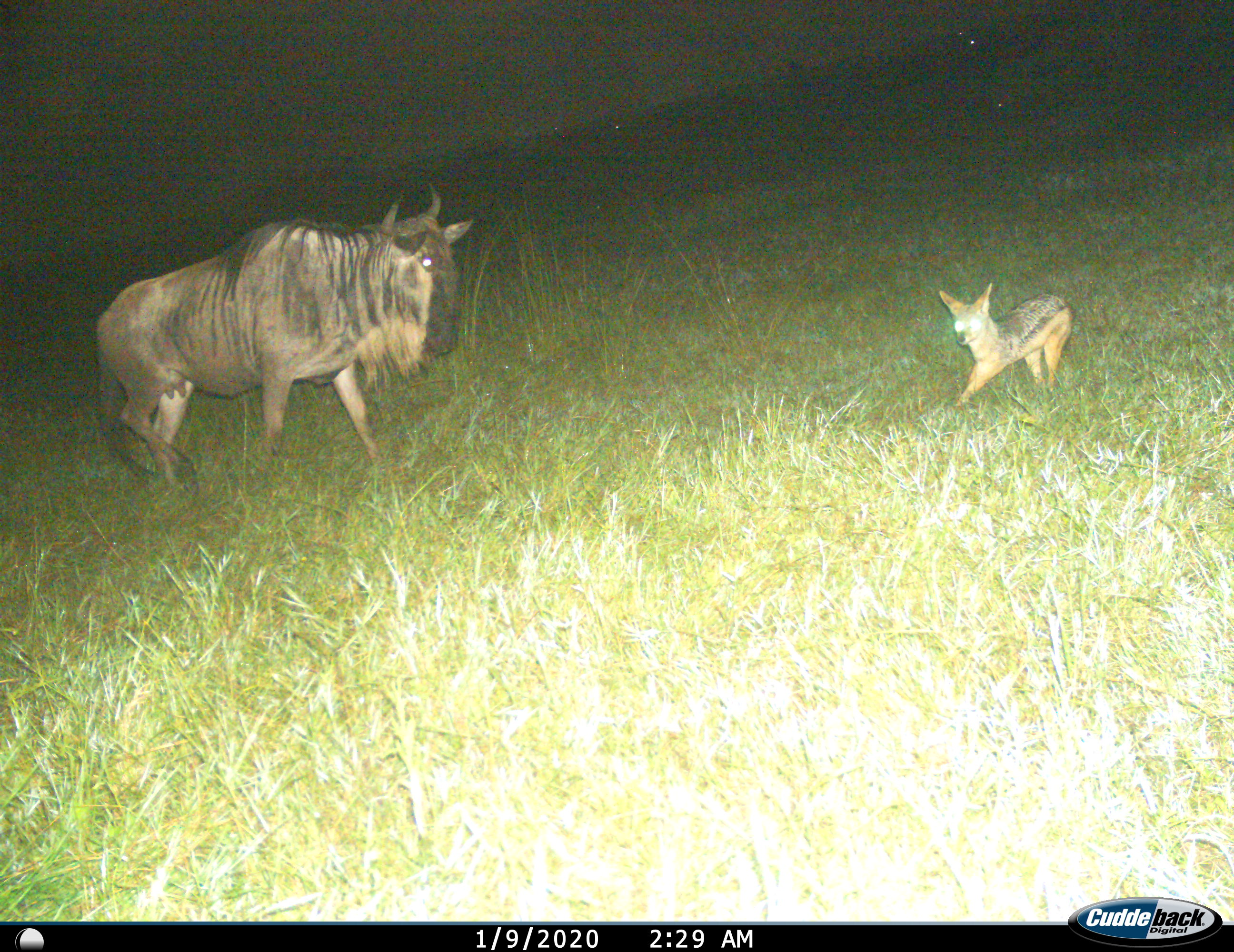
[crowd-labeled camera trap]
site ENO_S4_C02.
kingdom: Animalia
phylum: Chordata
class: Mammalia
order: Carnivora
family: Canidae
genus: Lupulella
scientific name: Lupulella mesomelas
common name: black-backed jackal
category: jackalblackbacked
Jackalblackbacked (black-backed jackal) (Lupulella mesomelas), count 1. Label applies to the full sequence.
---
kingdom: Animalia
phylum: Chordata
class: Mammalia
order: Artiodactyla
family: Bovidae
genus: Connochaetes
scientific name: Connochaetes taurinus taurinus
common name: blue wildebeest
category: wildebeestblue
Wildebeestblue (blue wildebeest) (Connochaetes taurinus taurinus), count 1. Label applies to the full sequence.